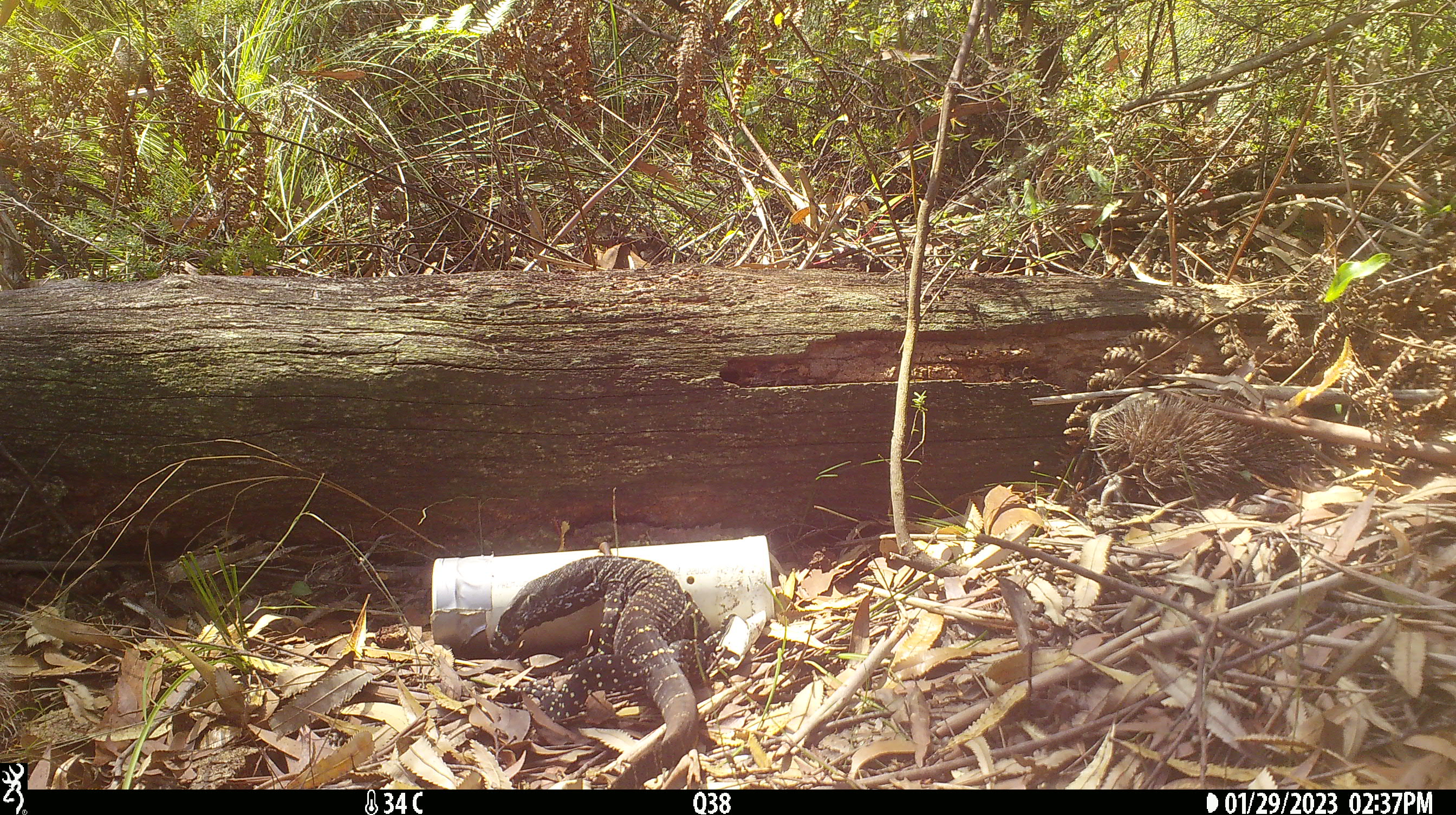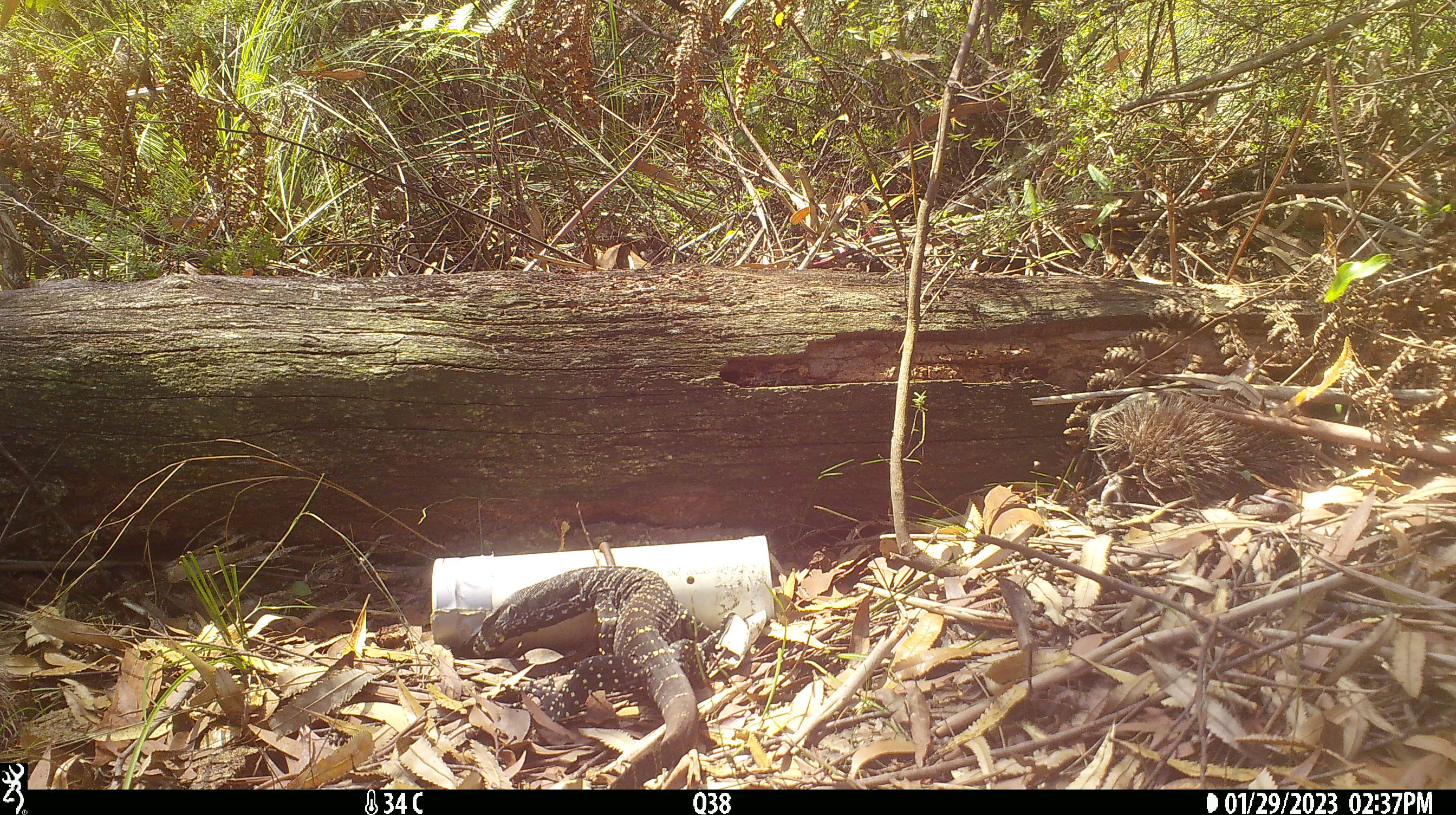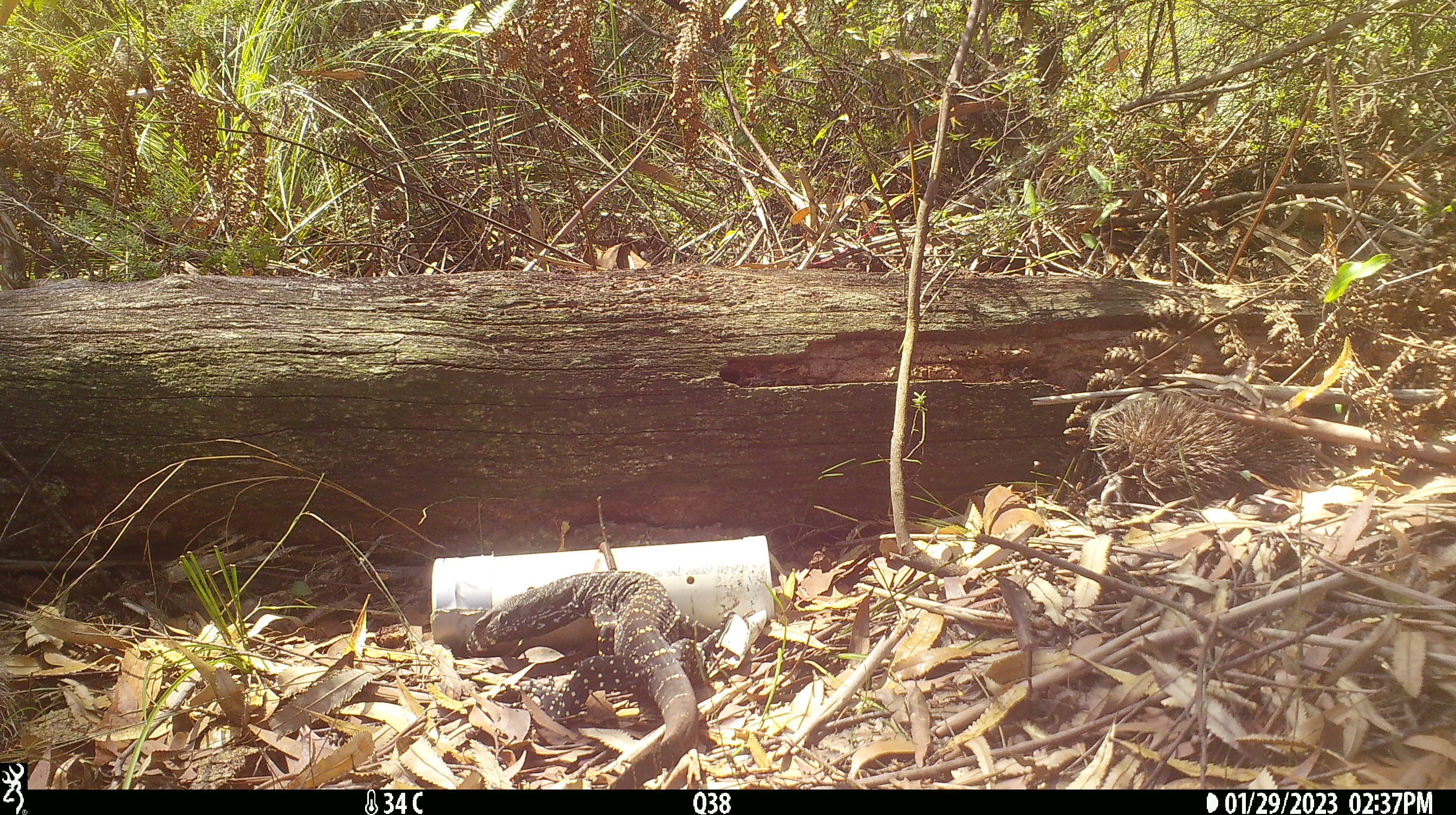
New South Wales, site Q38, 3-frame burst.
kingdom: Animalia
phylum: Chordata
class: Reptilia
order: Squamata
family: Varanidae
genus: Varanus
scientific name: Varanus varius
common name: lace monitor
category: goanna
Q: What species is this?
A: Goanna (lace monitor) (Varanus varius).